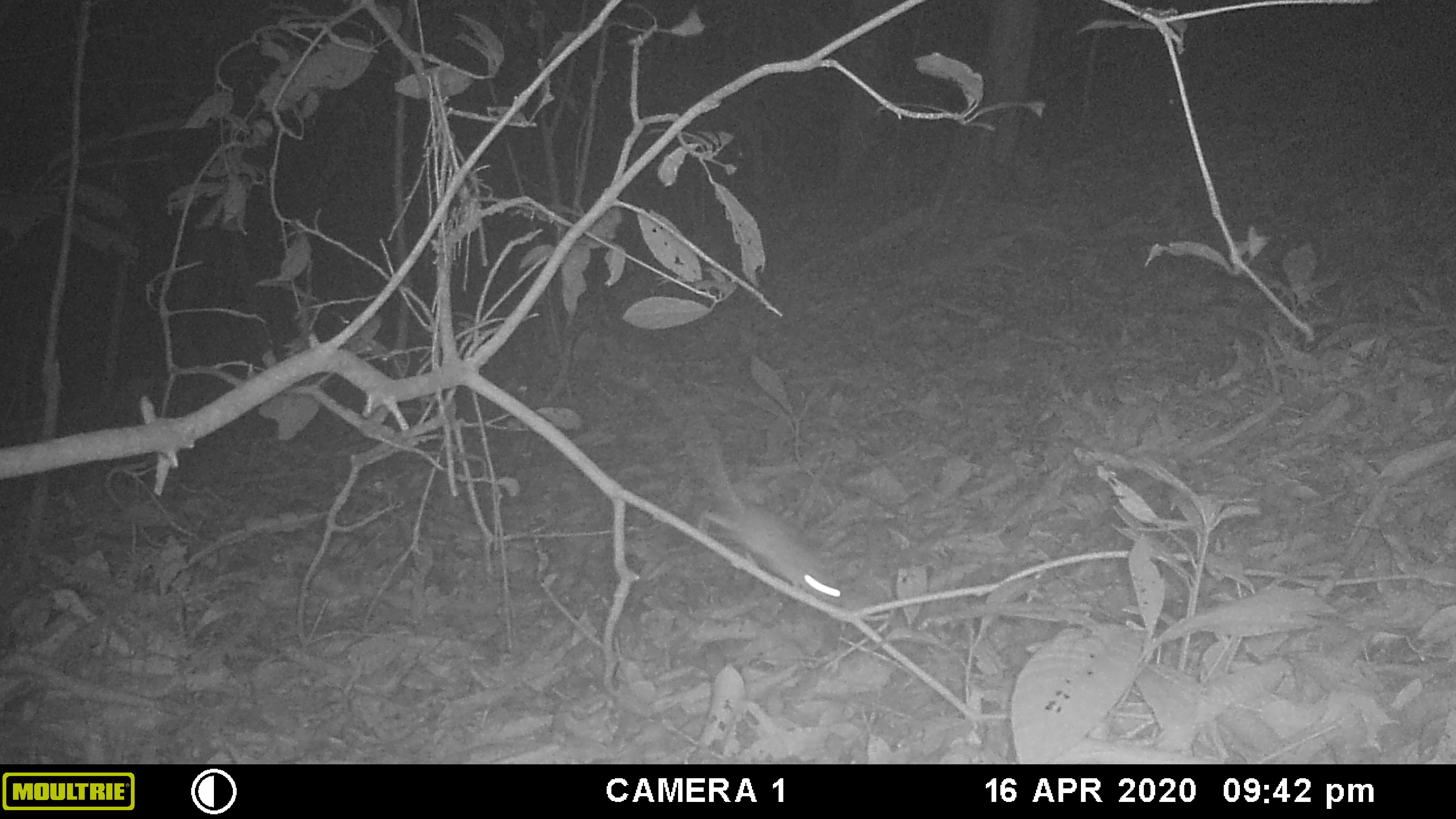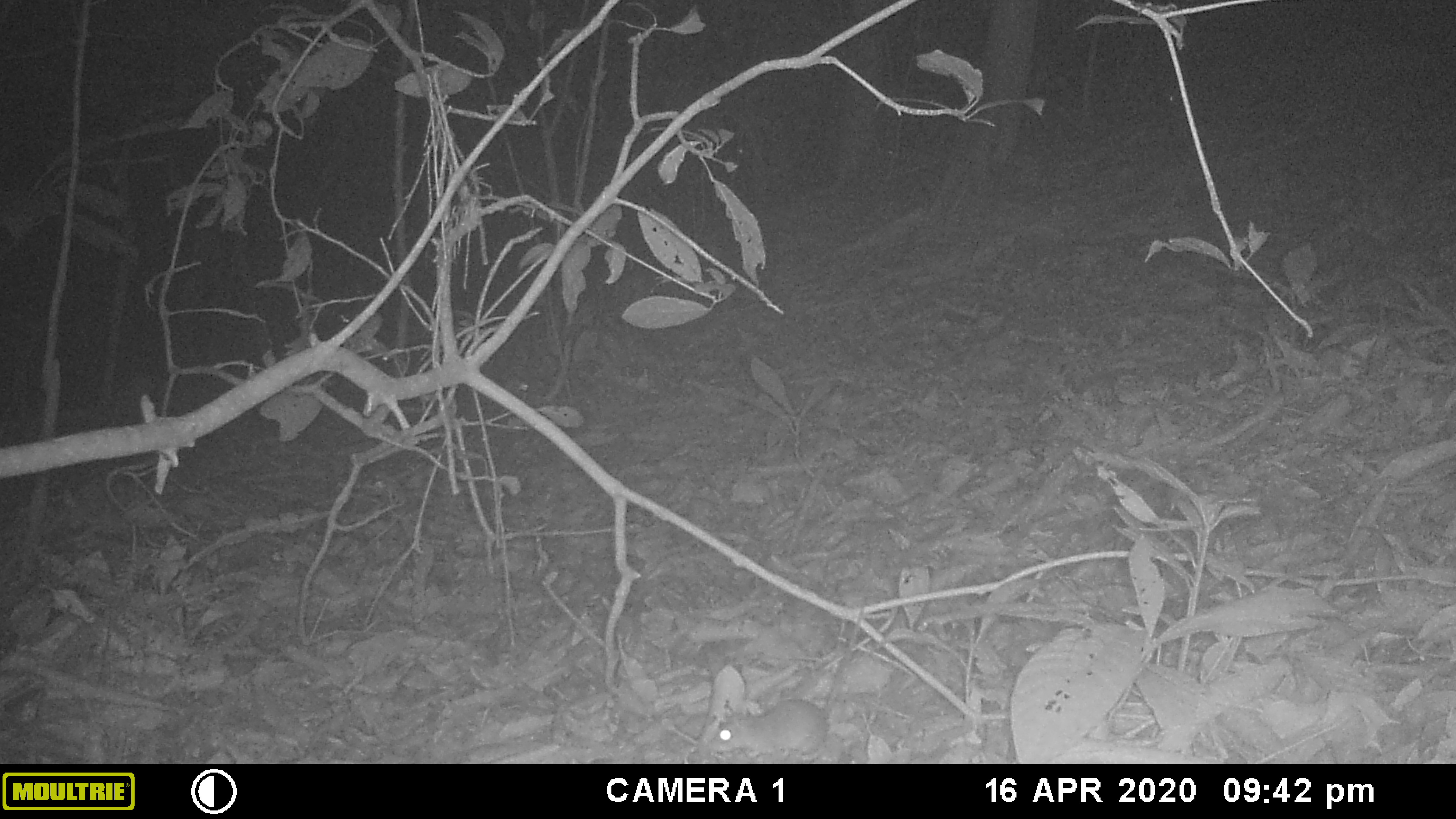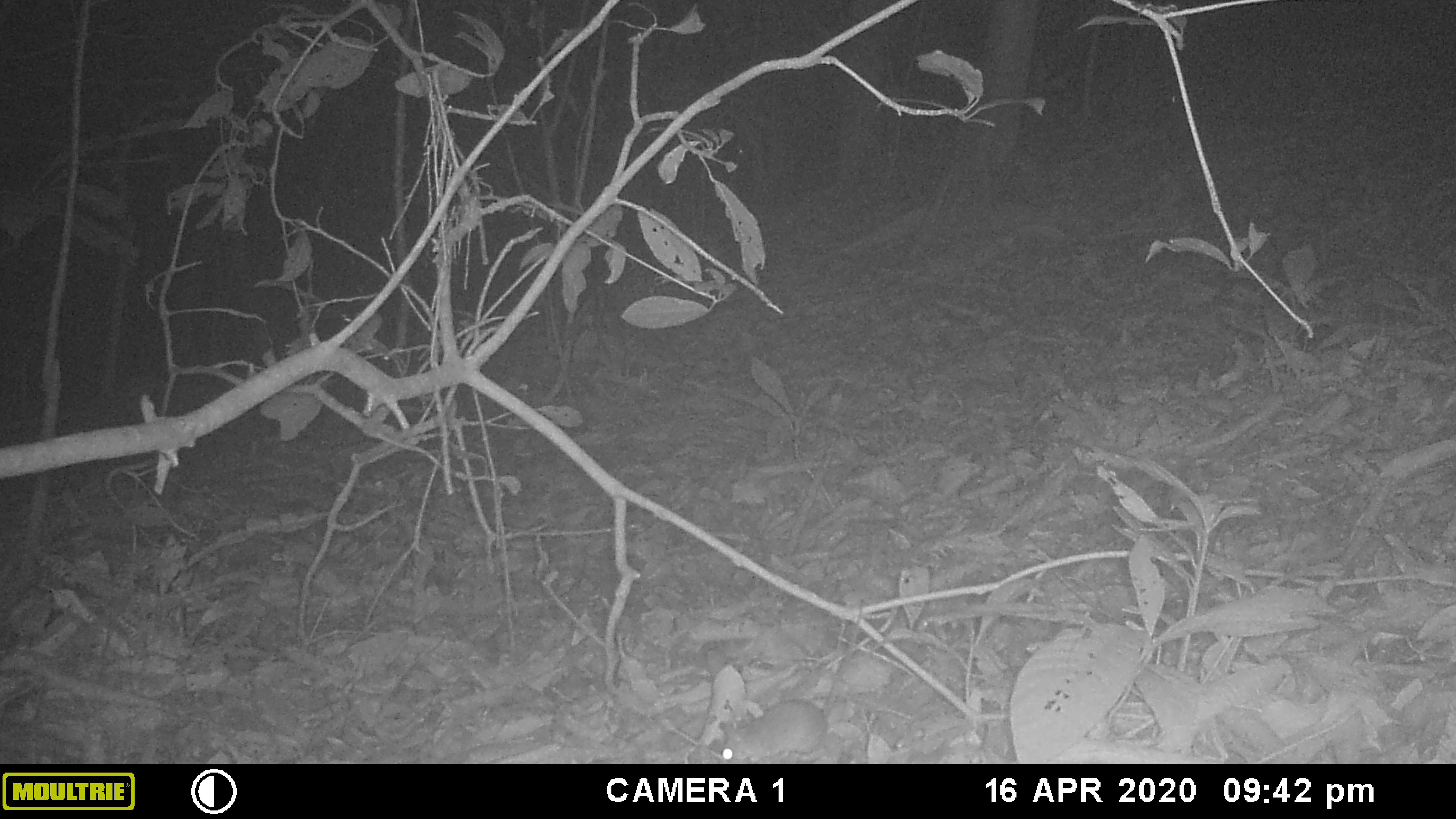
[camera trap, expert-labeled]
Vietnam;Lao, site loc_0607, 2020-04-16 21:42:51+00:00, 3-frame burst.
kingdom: Animalia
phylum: Chordata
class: Mammalia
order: Rodentia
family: Muridae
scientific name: Muridae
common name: old-world mice and rats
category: unidentified murid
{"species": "unidentified murid (old-world mice and rats) (Muridae)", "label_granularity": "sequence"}